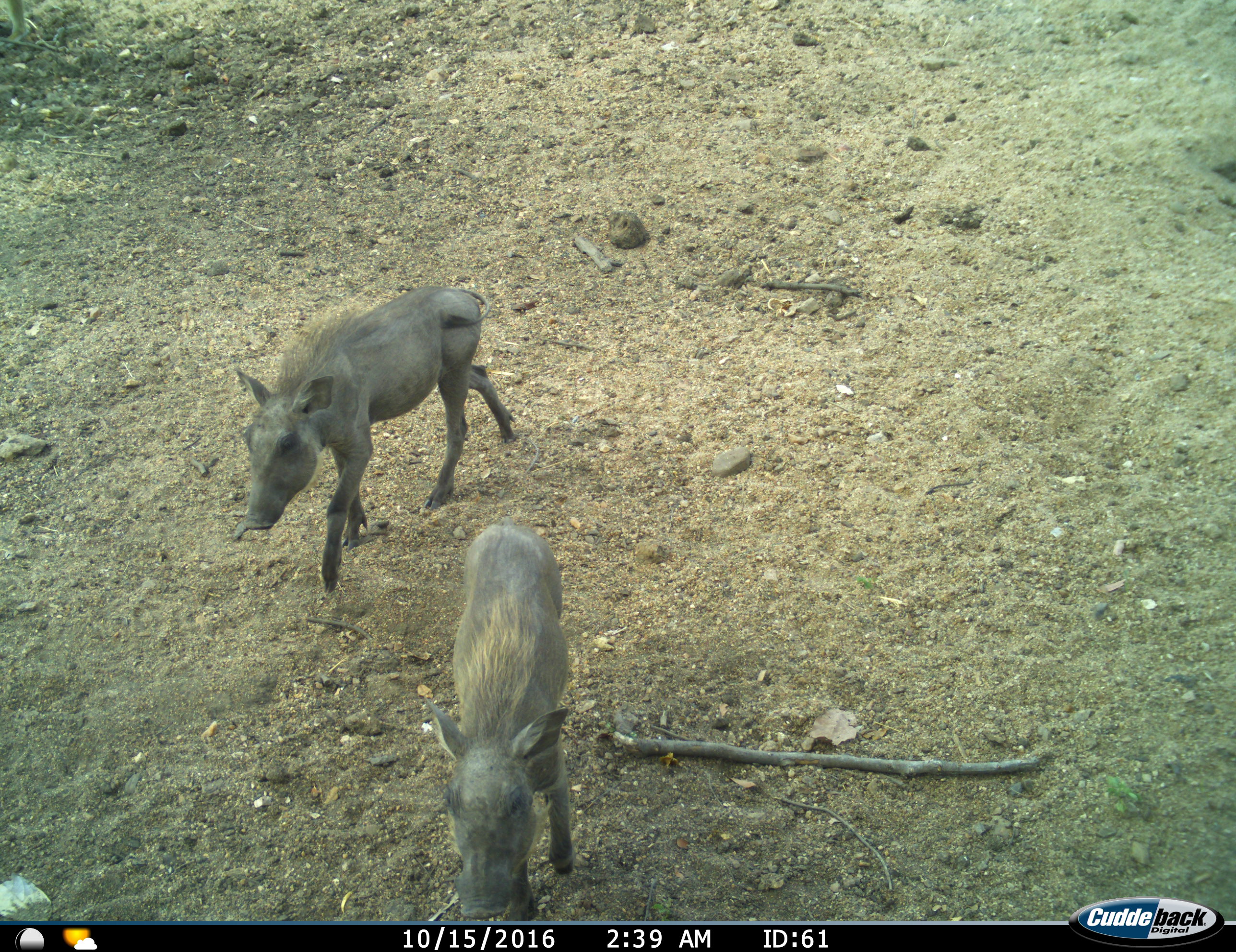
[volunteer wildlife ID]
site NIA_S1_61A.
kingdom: Animalia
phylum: Chordata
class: Mammalia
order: Artiodactyla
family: Suidae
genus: Phacochoerus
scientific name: Phacochoerus africanus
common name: warthog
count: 2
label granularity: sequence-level